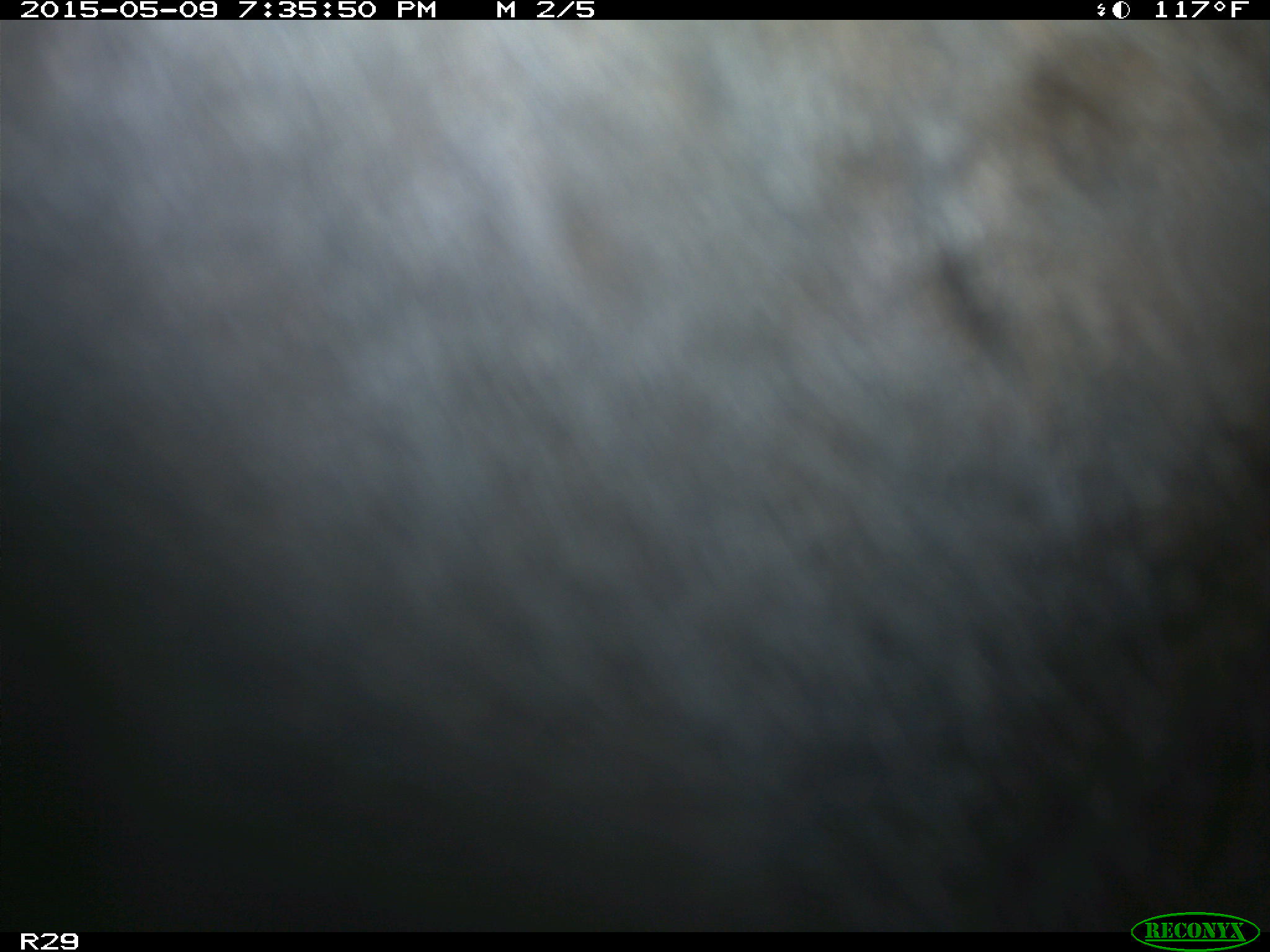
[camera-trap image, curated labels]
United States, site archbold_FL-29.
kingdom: Animalia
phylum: Chordata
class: Mammalia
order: Artiodactyla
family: Bovidae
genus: Bos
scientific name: Bos taurus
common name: domestic cow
Bos taurus (domestic cow).